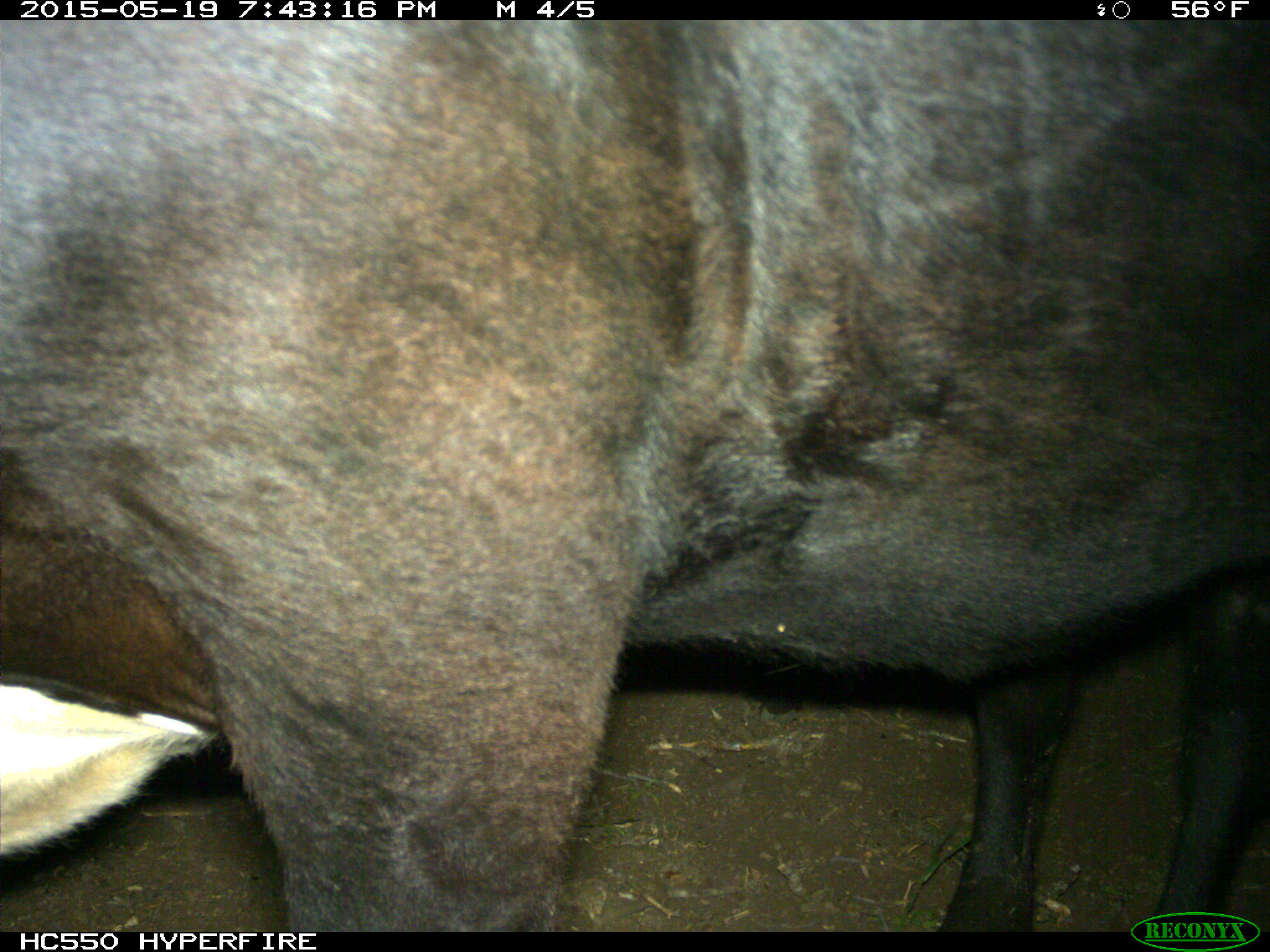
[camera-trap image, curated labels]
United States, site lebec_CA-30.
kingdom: Animalia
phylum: Chordata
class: Mammalia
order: Artiodactyla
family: Bovidae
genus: Bos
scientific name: Bos taurus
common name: domestic cow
Bos taurus (domestic cow).